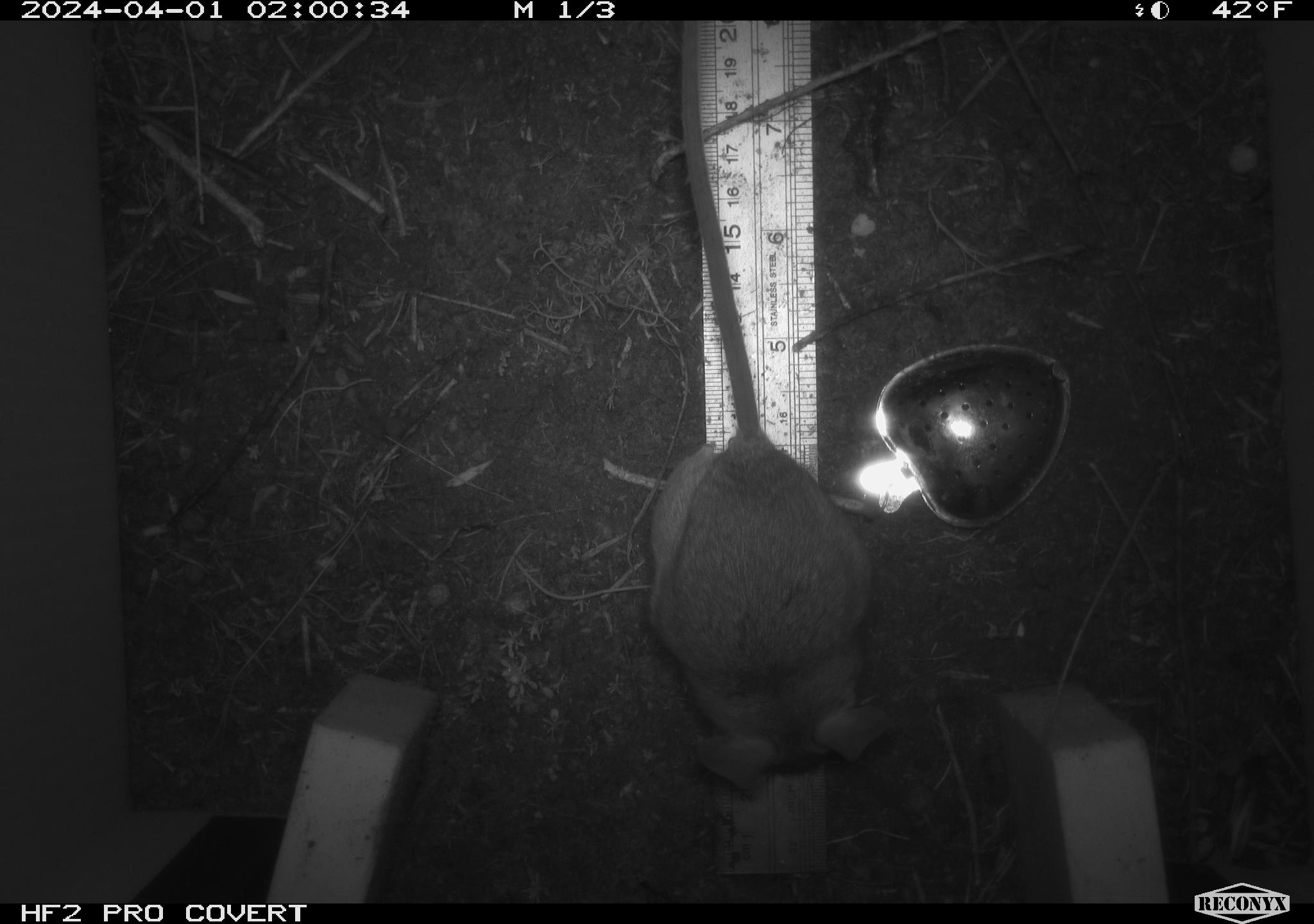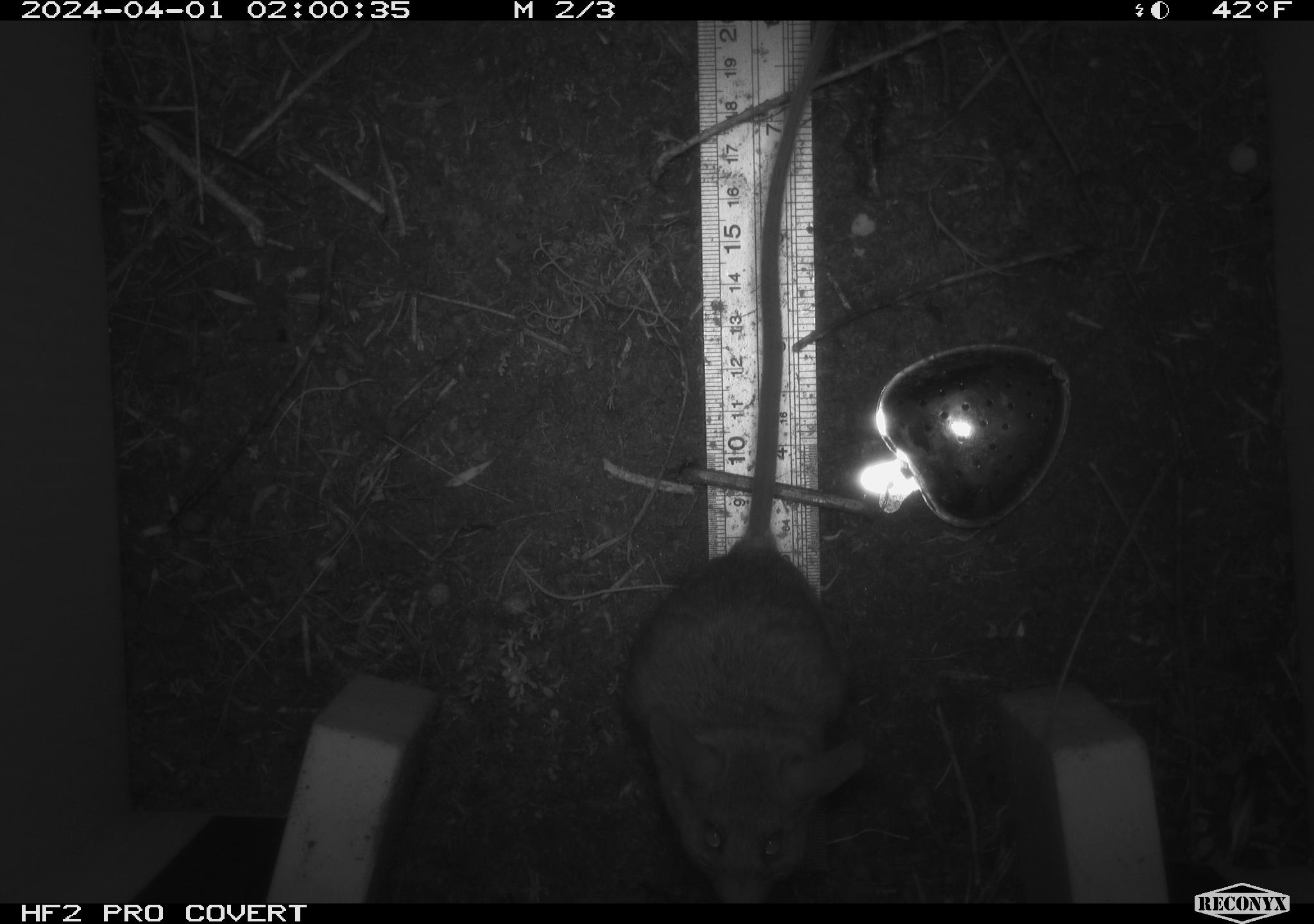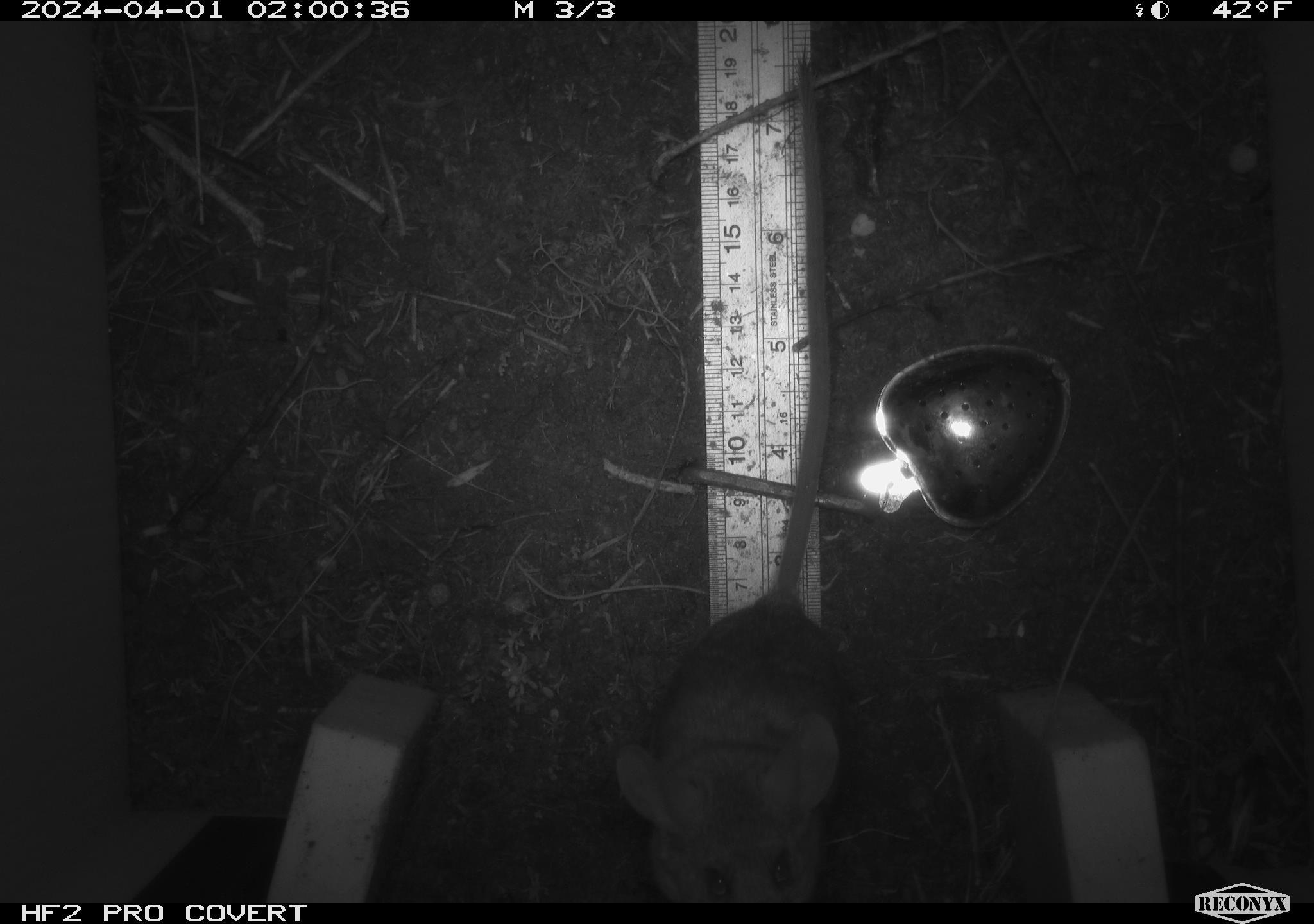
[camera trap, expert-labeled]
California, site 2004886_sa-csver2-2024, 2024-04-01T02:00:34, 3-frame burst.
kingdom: Animalia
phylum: Chordata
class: Mammalia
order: Rodentia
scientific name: Rodentia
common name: rodent